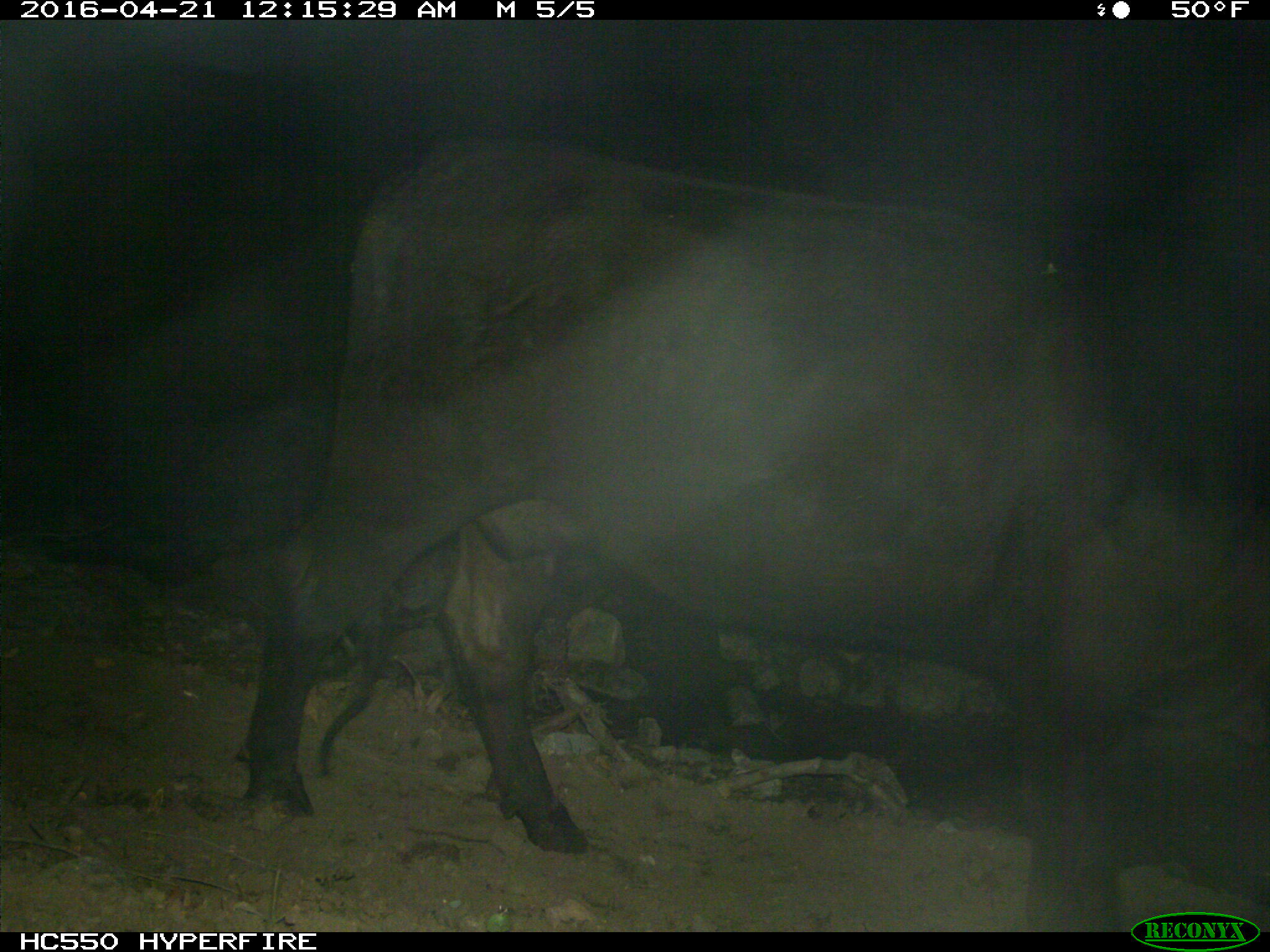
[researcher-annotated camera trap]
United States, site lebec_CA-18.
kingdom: Animalia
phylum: Chordata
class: Mammalia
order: Artiodactyla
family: Bovidae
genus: Bos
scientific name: Bos taurus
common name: domestic cow